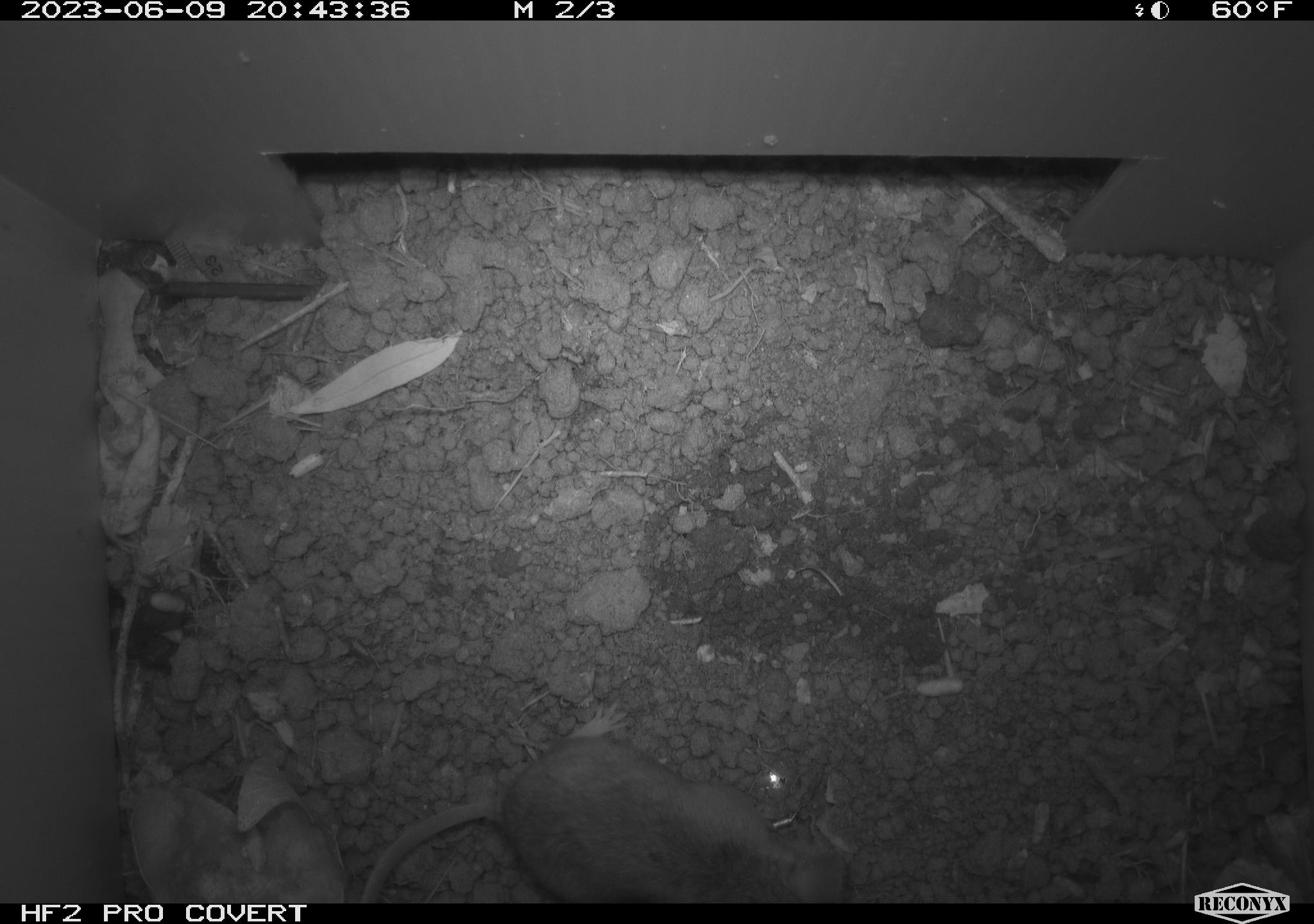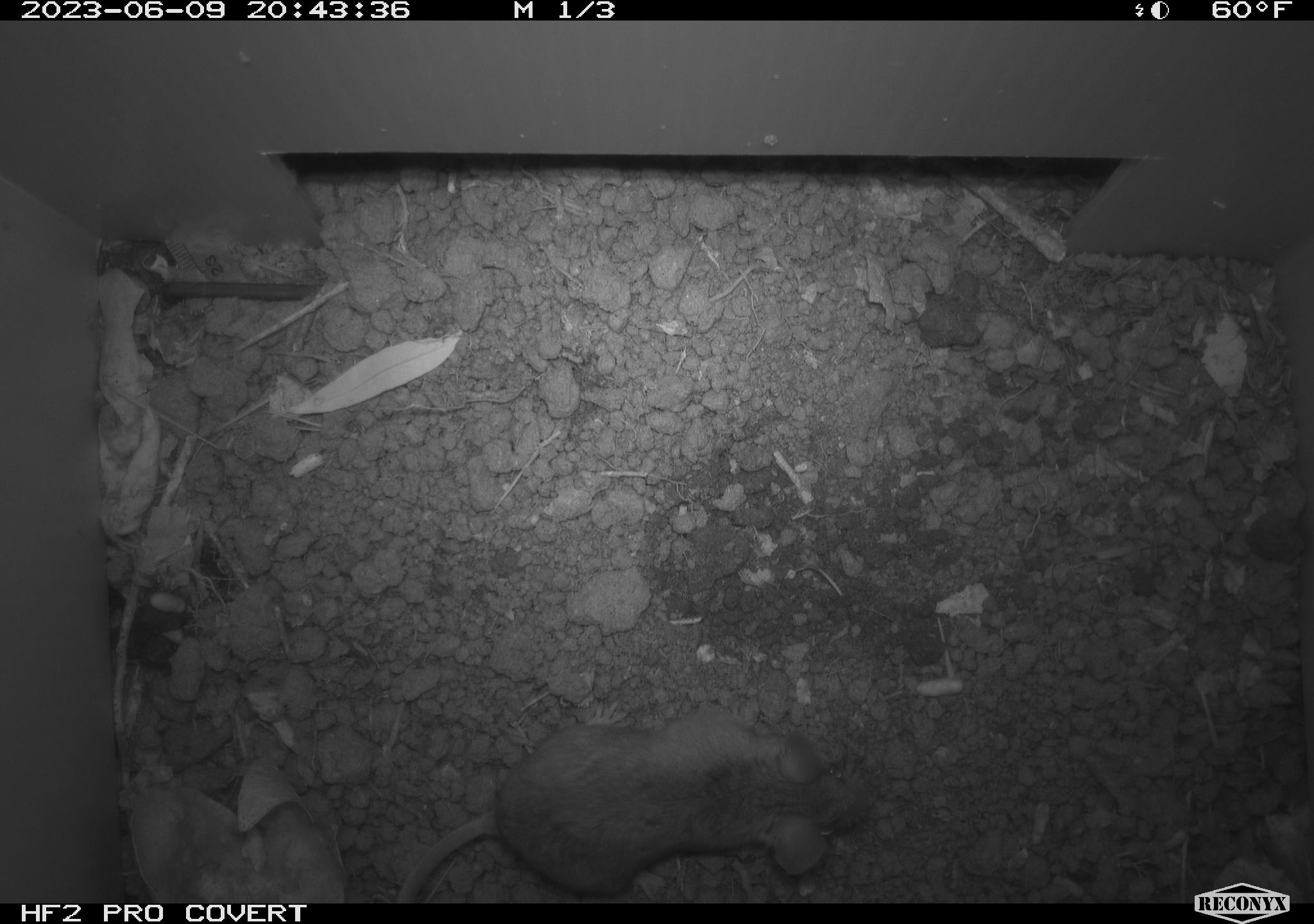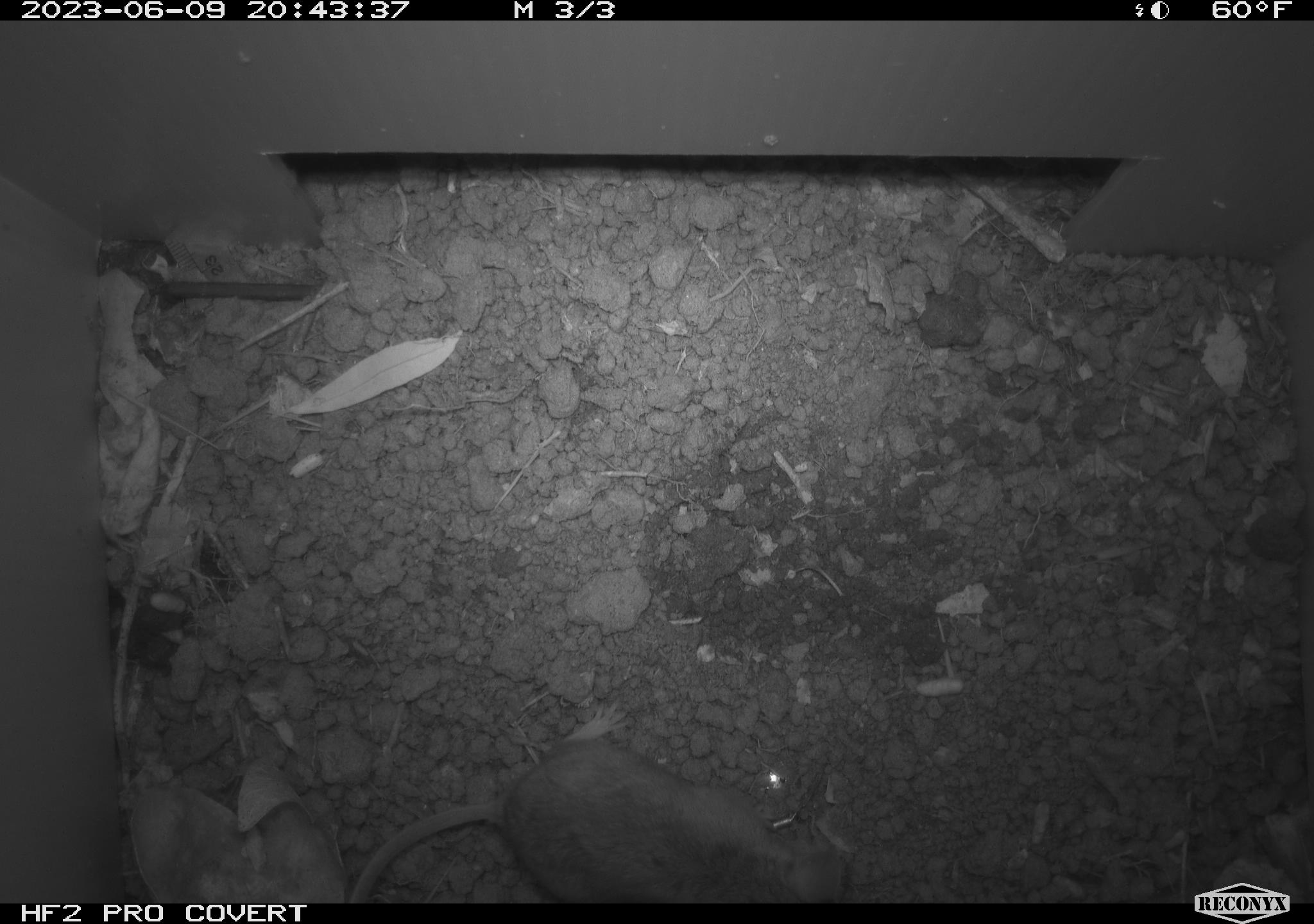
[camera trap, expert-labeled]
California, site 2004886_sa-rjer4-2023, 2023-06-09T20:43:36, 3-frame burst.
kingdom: Animalia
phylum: Chordata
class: Mammalia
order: Rodentia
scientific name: Rodentia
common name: mouse species